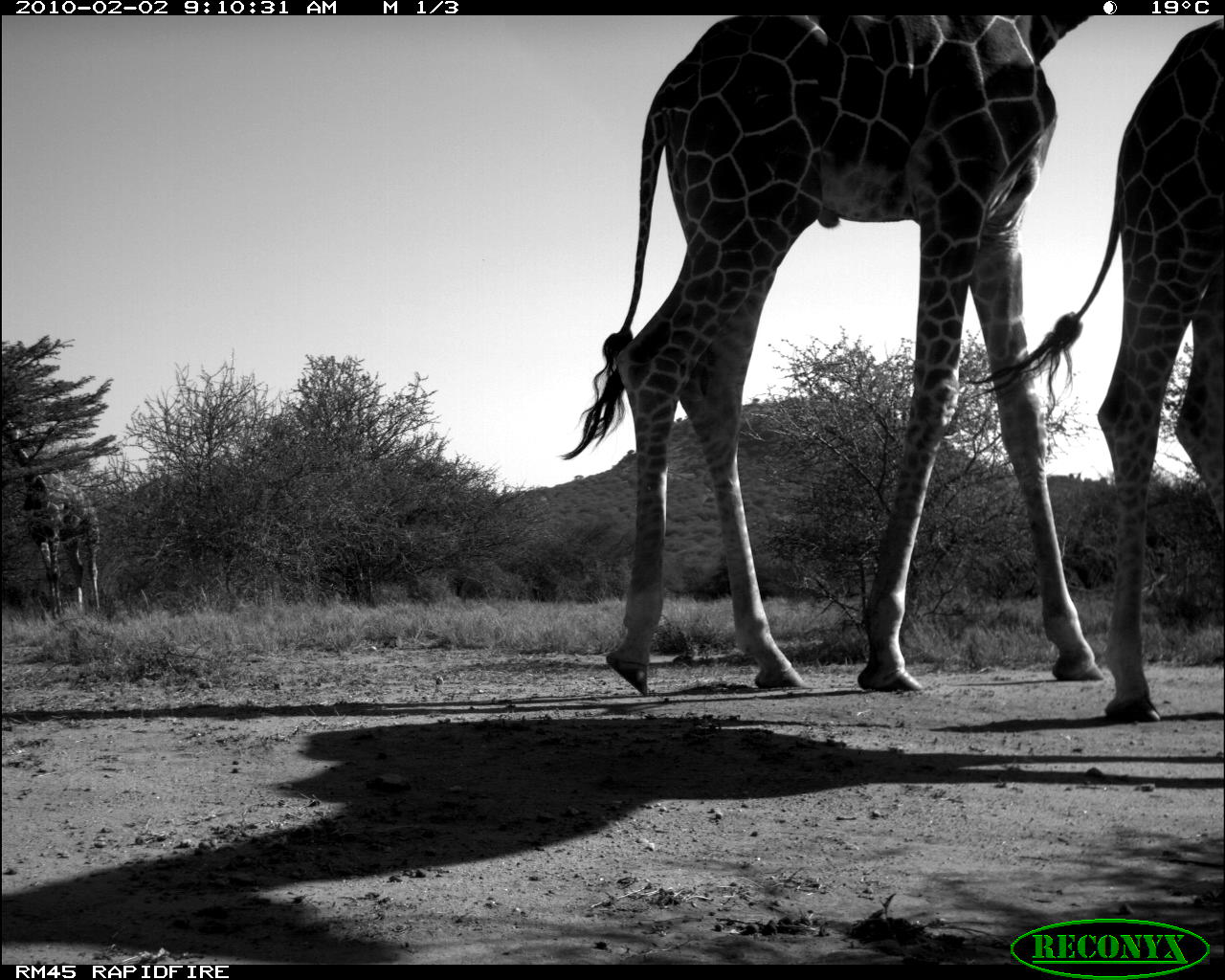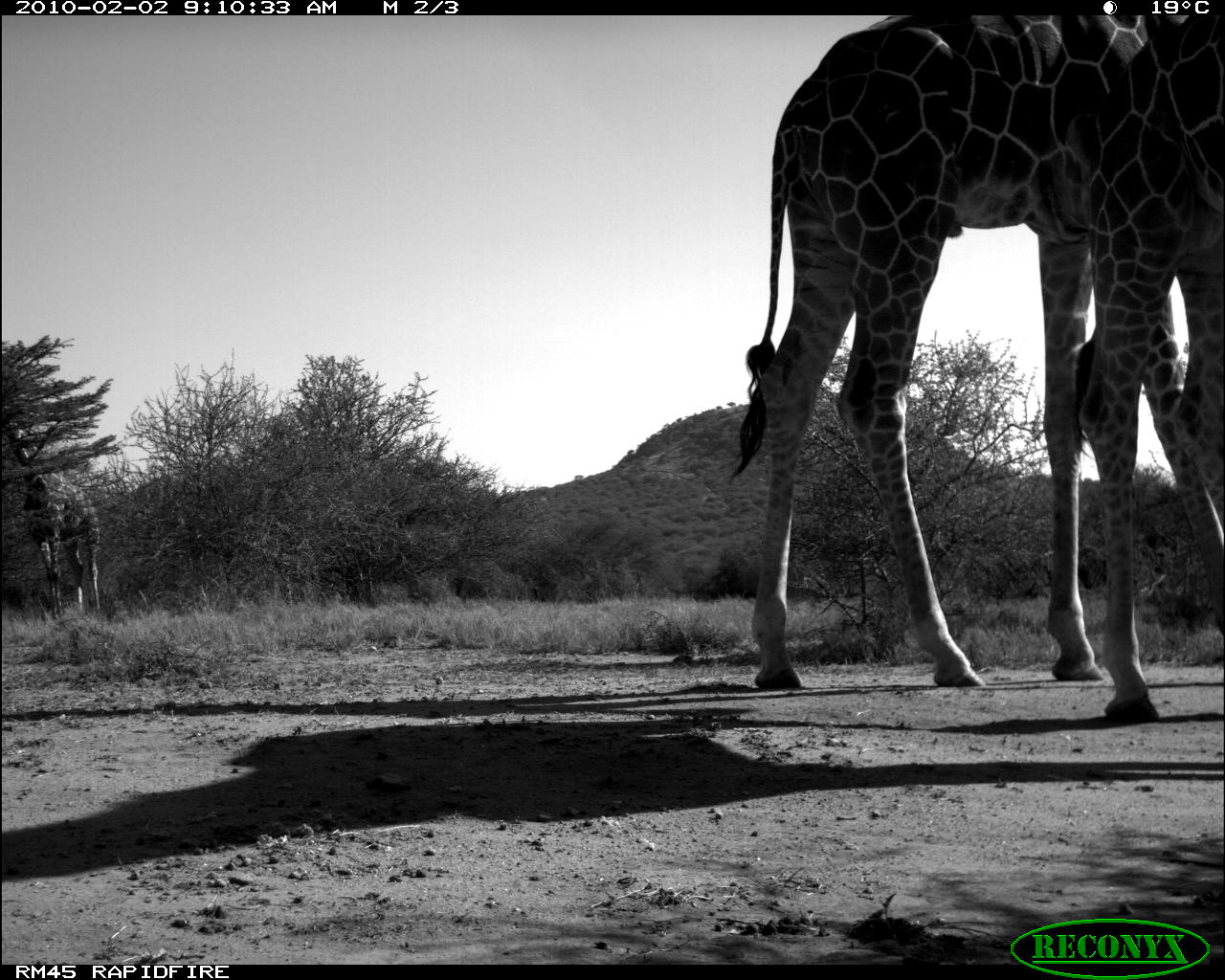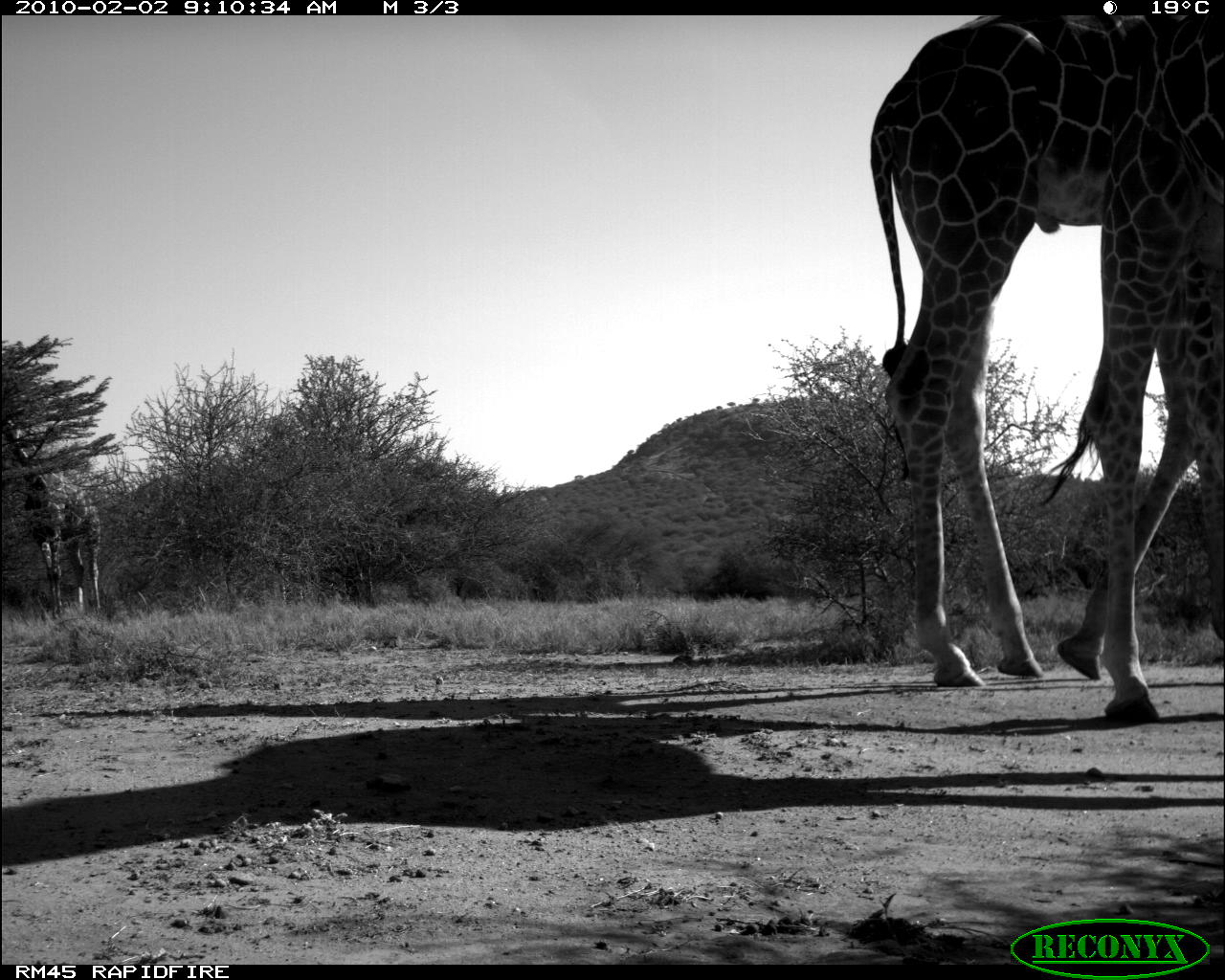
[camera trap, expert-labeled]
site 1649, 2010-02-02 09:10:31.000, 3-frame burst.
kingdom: Animalia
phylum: Chordata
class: Mammalia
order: Artiodactyla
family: Giraffidae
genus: Giraffa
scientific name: Giraffa camelopardalis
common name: giraffe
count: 3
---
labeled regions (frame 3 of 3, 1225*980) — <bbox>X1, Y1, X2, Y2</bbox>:
giraffa camelopardalis: <bbox>868, 16, 1225, 723</bbox>; <bbox>1, 419, 101, 622</bbox>